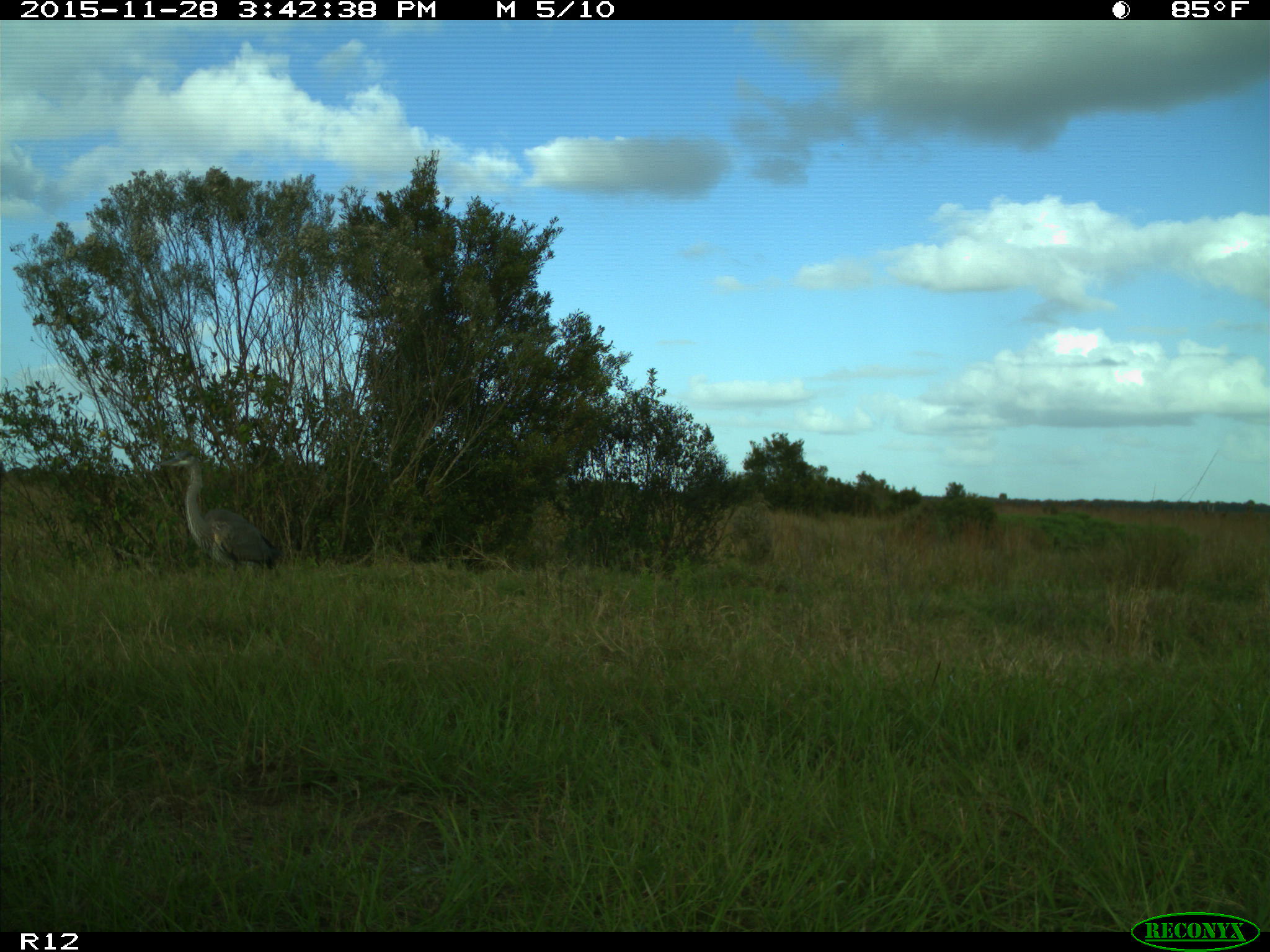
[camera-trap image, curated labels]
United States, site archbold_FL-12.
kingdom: Animalia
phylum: Chordata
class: Aves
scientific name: Aves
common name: birds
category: unidentified bird